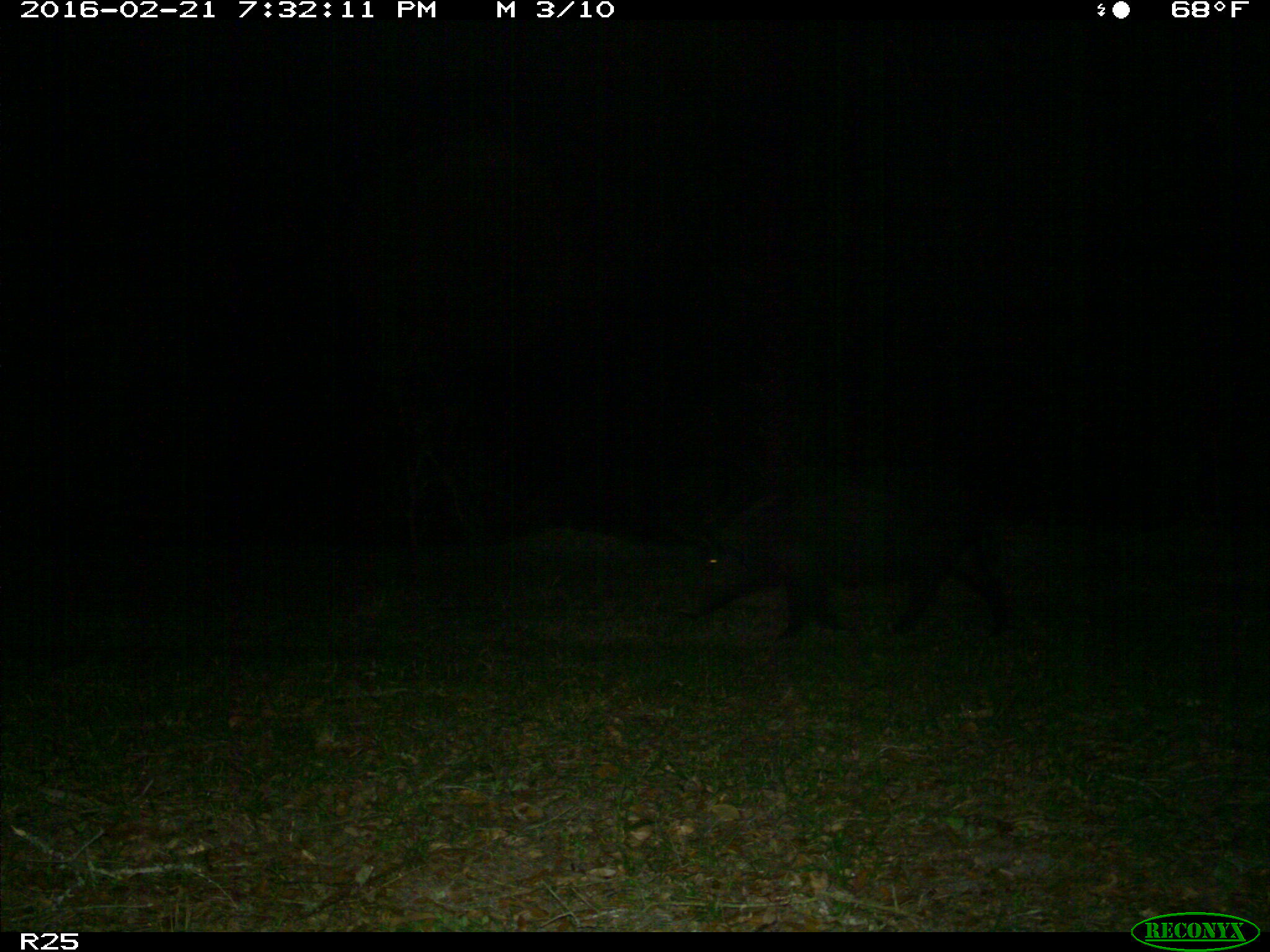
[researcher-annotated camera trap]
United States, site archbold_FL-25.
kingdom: Animalia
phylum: Chordata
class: Mammalia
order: Artiodactyla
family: Suidae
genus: Sus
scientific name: Sus scrofa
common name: wild boar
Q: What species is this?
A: Sus scrofa (wild boar).